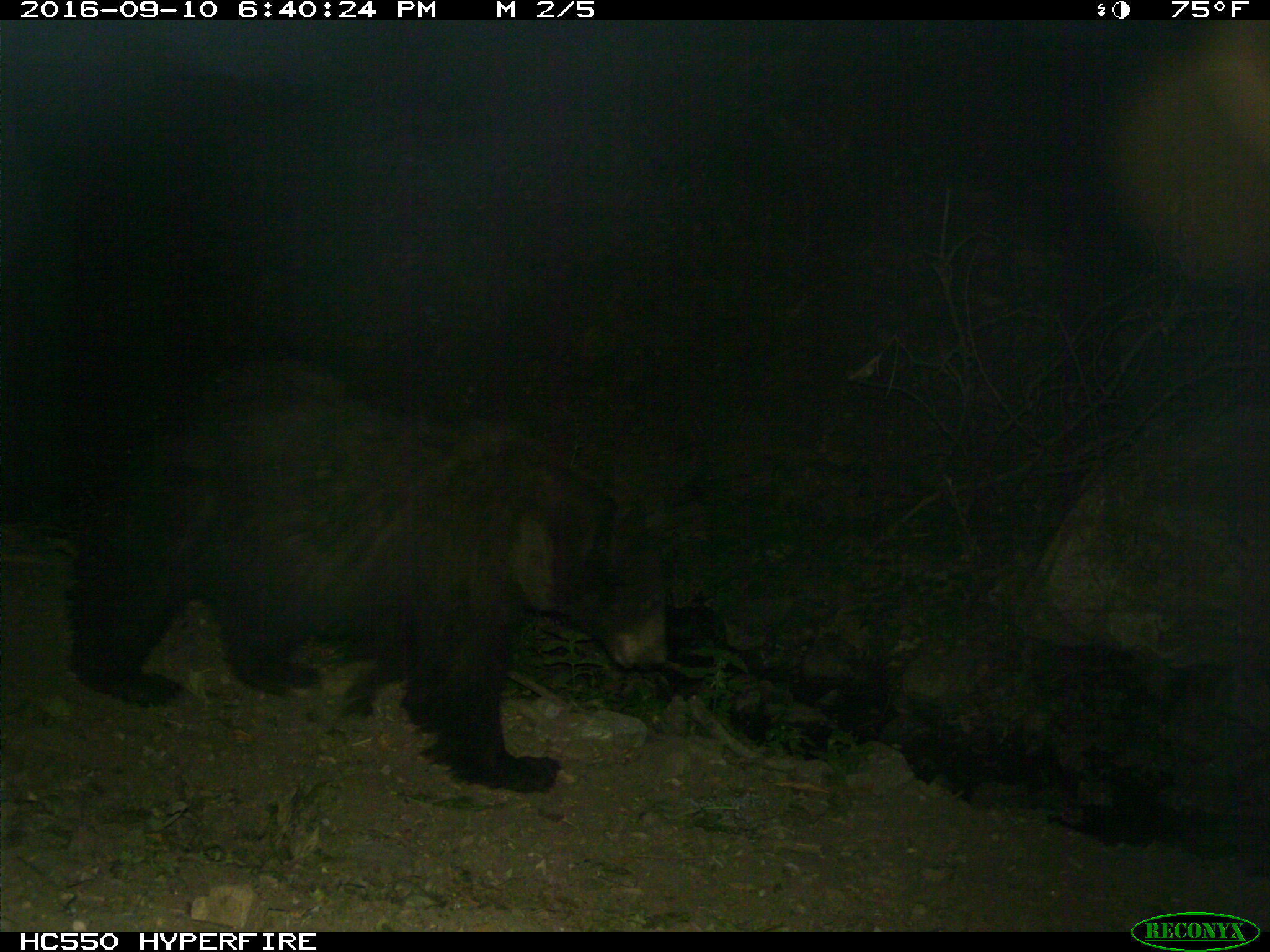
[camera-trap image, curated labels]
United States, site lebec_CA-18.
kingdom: Animalia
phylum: Chordata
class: Mammalia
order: Carnivora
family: Ursidae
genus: Ursus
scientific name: Ursus americanus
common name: american black bear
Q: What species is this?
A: Ursus americanus (american black bear).